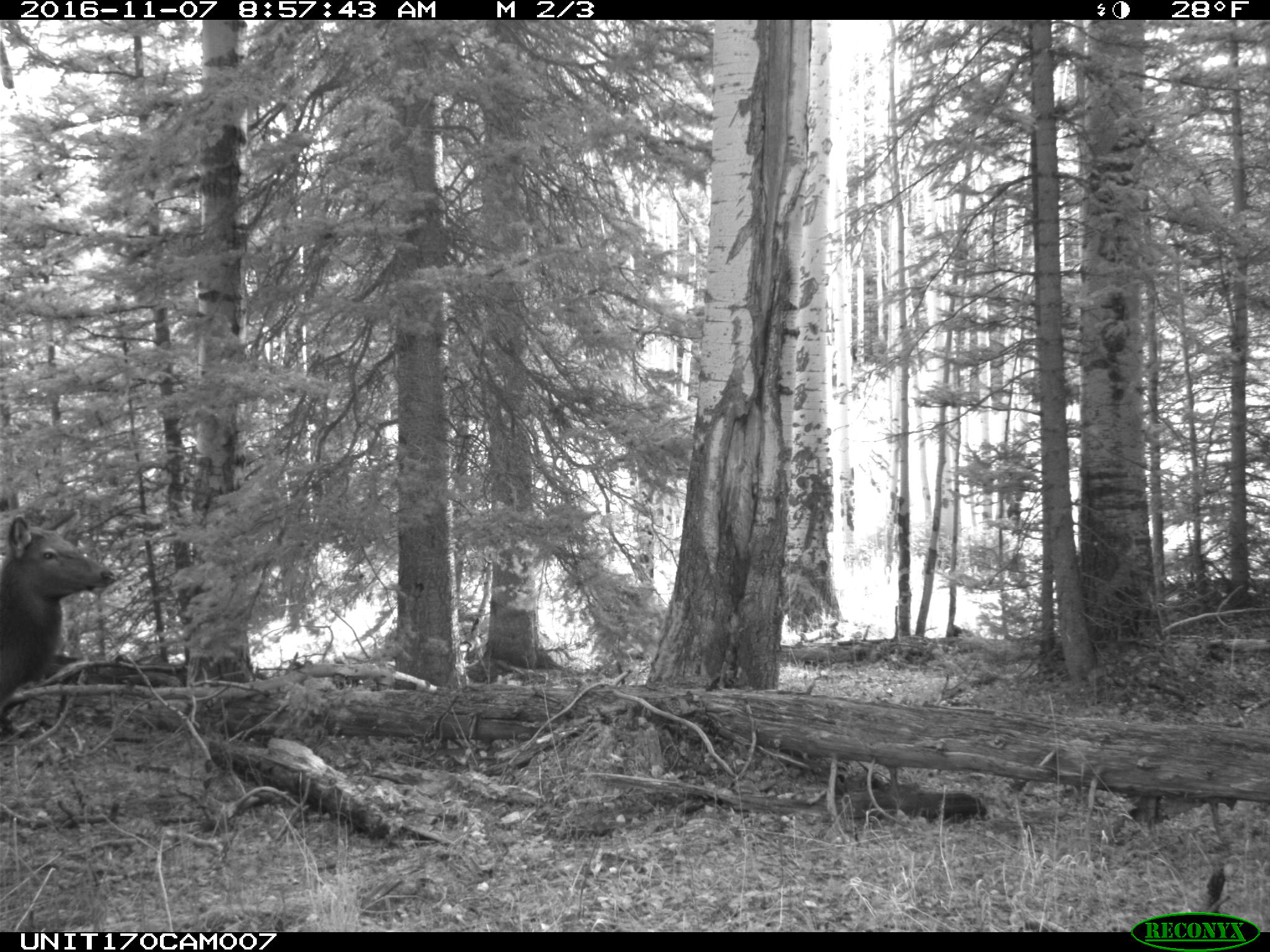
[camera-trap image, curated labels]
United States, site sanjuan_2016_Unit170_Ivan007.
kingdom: Animalia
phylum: Chordata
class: Mammalia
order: Artiodactyla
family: Cervidae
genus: Cervus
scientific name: Cervus elaphus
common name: red deer